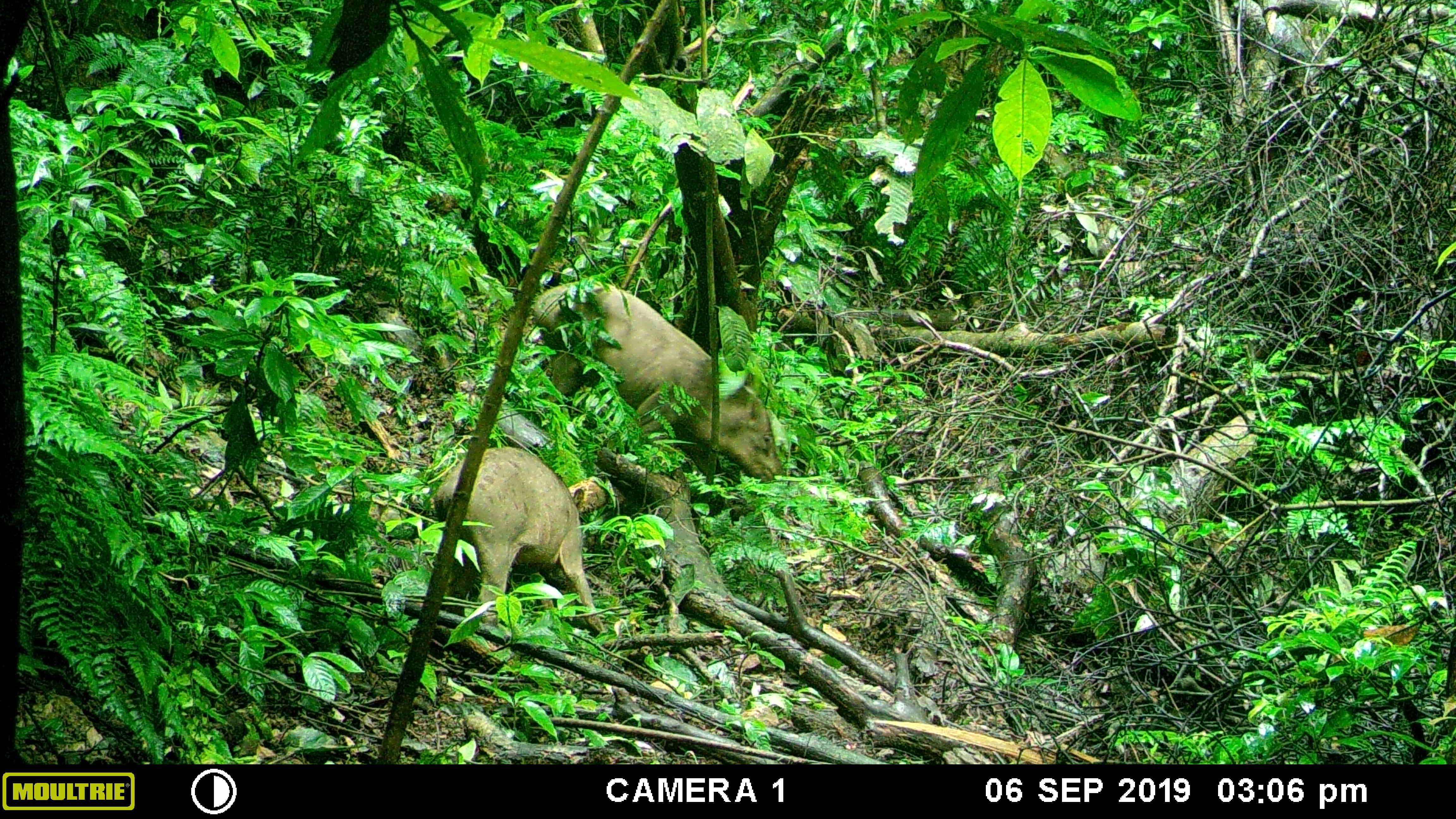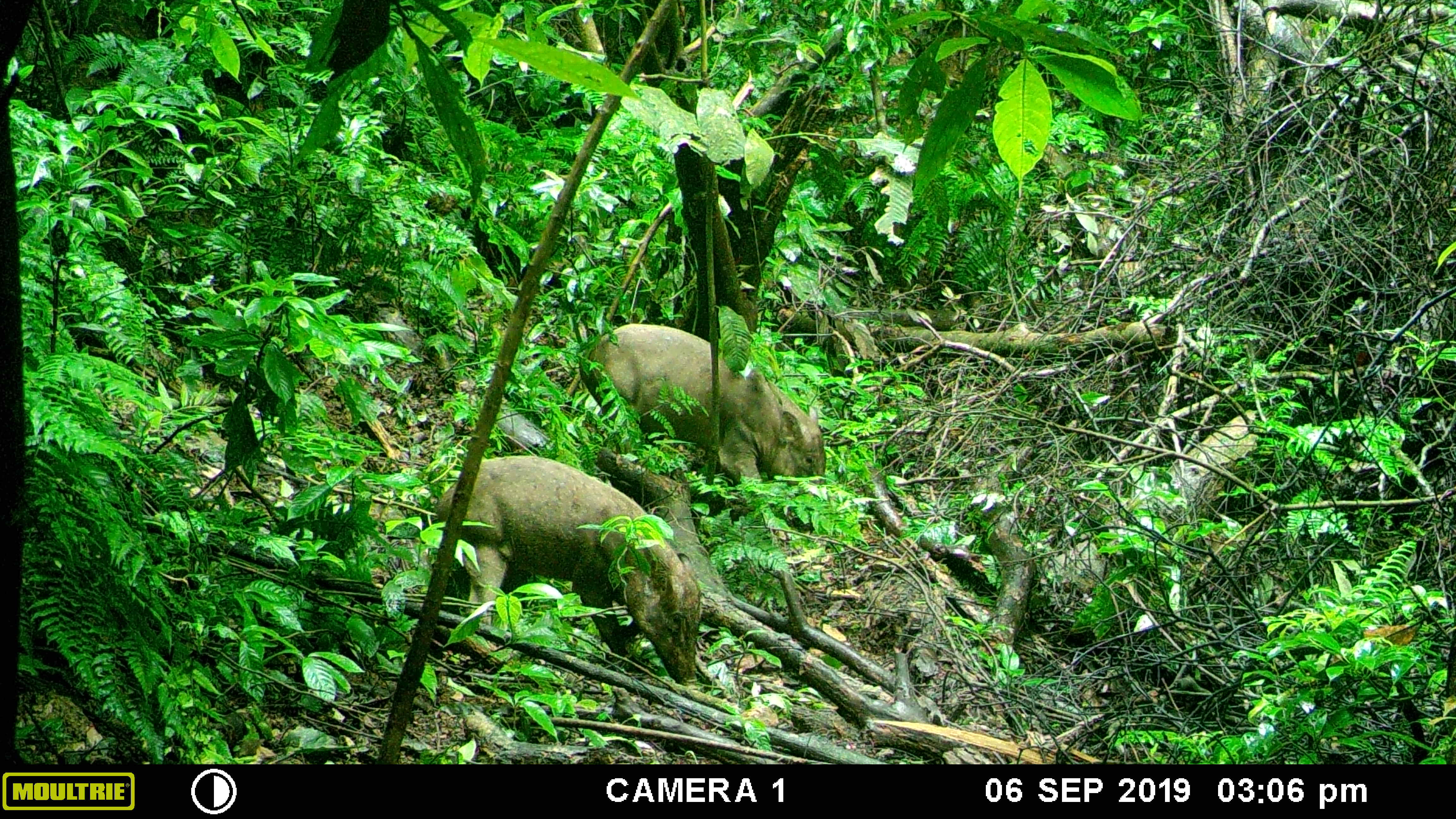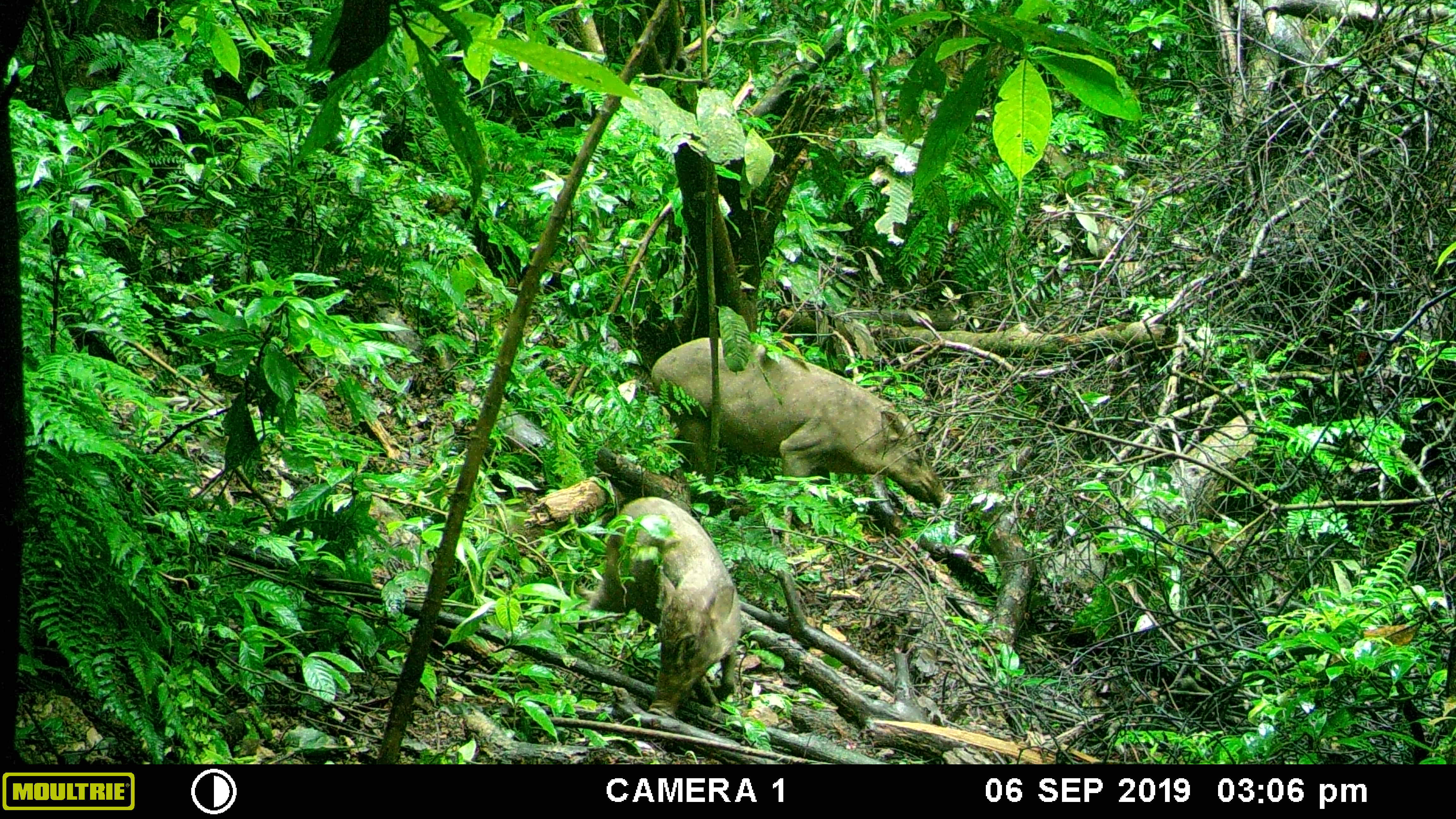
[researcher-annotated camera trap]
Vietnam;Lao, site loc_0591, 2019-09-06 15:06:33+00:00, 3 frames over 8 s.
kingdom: Animalia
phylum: Chordata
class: Mammalia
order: Artiodactyla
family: Suidae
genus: Sus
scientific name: Sus scrofa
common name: eurasian wild pig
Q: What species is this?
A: Eurasian wild pig (Sus scrofa).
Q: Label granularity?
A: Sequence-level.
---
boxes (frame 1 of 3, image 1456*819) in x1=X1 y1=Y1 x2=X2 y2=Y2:
eurasian wild pig: x1=532 y1=278 x2=783 y2=483; x1=432 y1=445 x2=607 y2=635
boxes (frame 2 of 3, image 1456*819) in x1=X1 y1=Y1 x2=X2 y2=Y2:
eurasian wild pig: x1=433 y1=453 x2=703 y2=690; x1=577 y1=322 x2=828 y2=542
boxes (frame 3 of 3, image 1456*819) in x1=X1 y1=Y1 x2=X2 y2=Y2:
eurasian wild pig: x1=650 y1=336 x2=952 y2=510; x1=591 y1=496 x2=742 y2=720